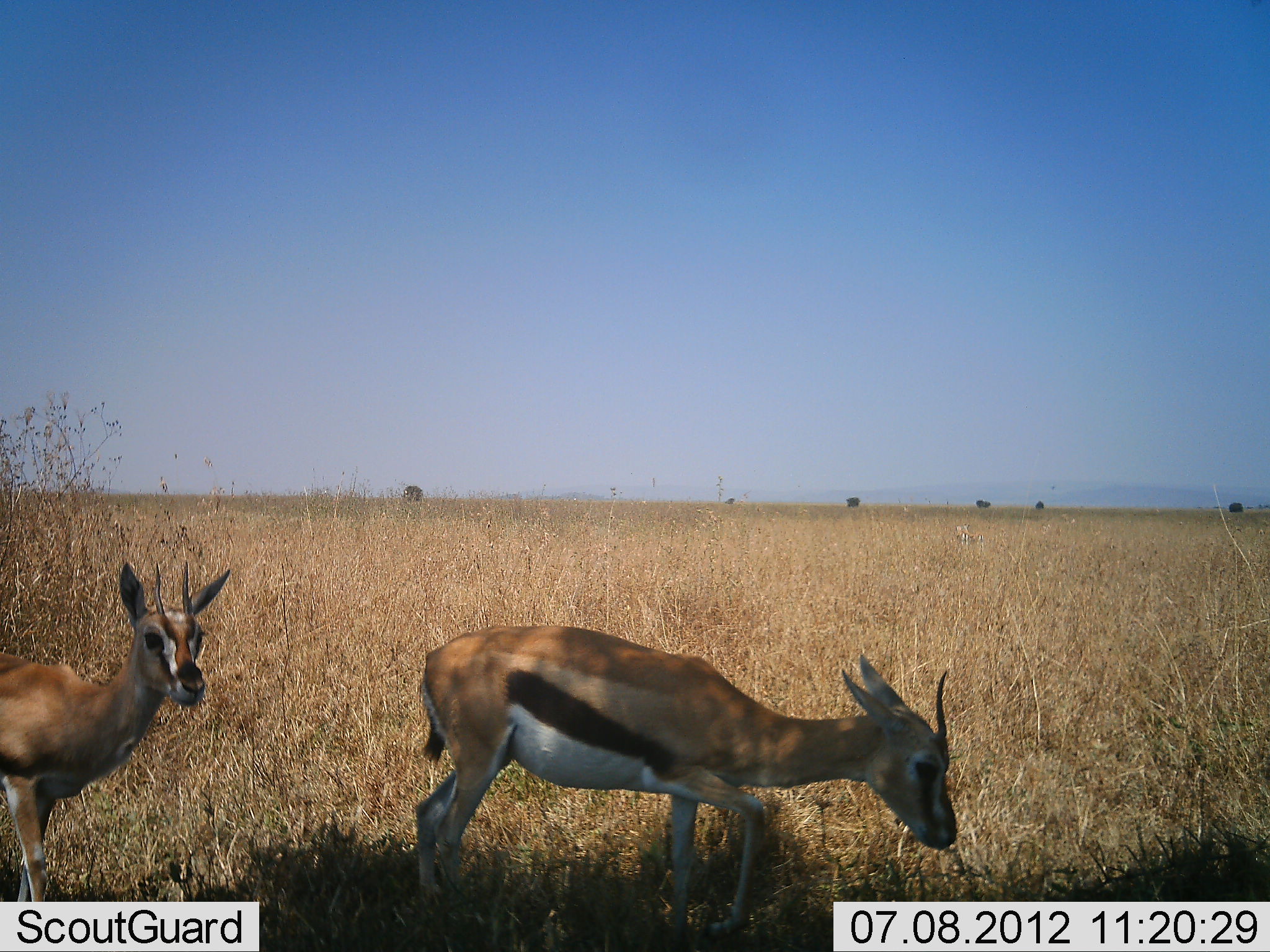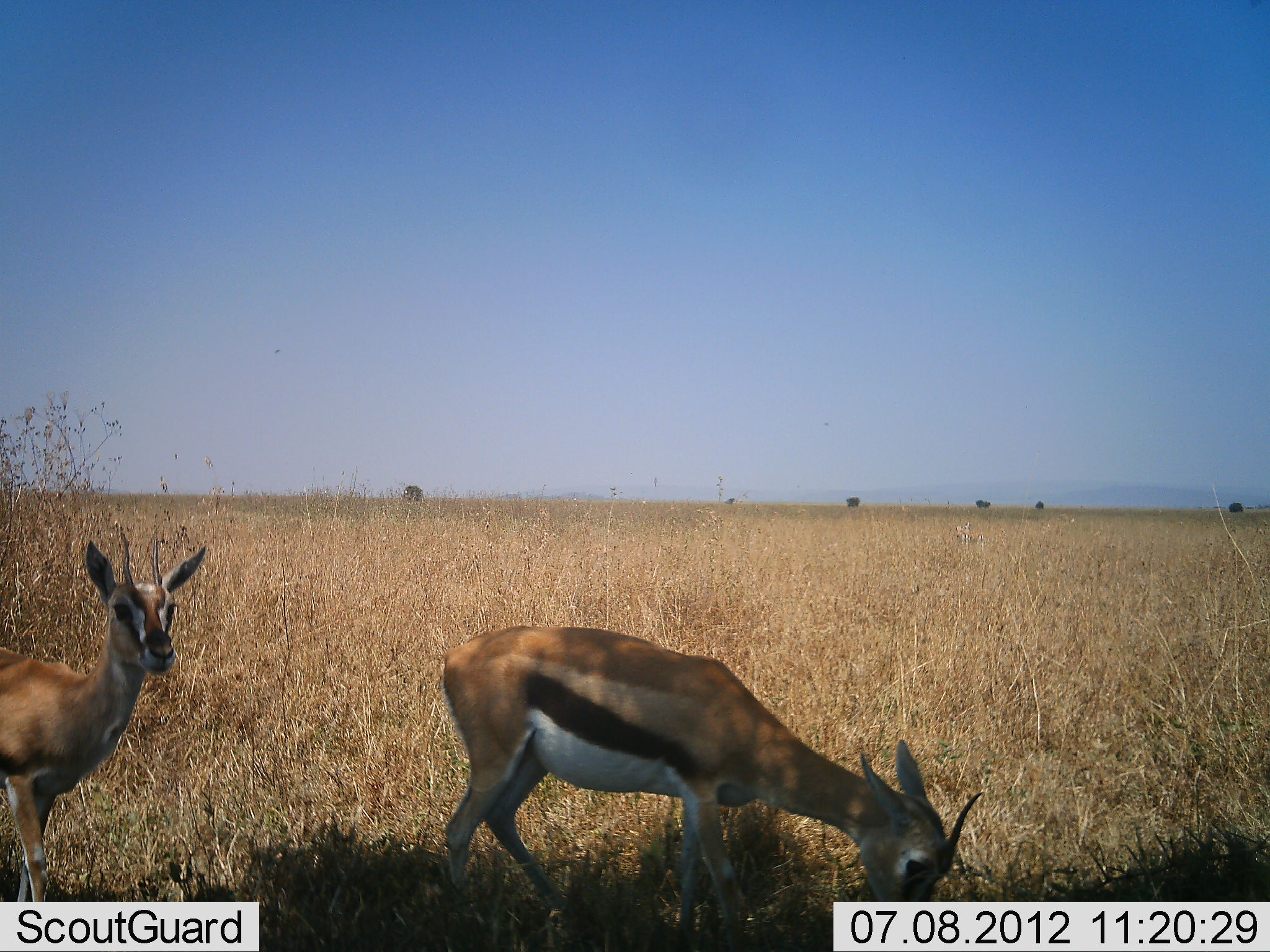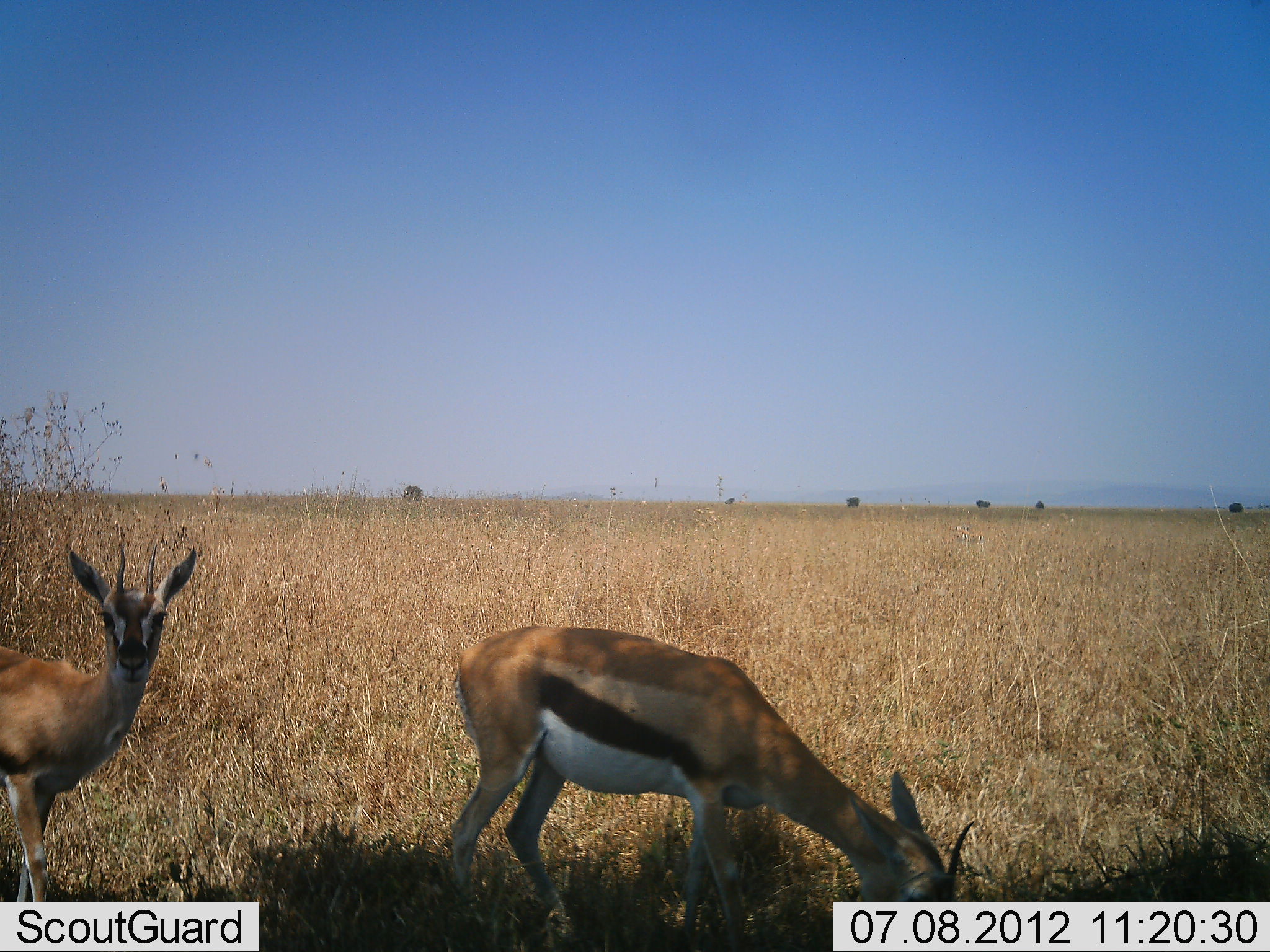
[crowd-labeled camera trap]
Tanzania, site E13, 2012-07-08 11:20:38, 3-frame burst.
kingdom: Animalia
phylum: Chordata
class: Mammalia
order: Artiodactyla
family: Bovidae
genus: Eudorcas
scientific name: Eudorcas thomsonii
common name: thomson's gazelle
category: gazellethomsons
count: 2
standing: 90%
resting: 0%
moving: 0%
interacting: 0%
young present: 0%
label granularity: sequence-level